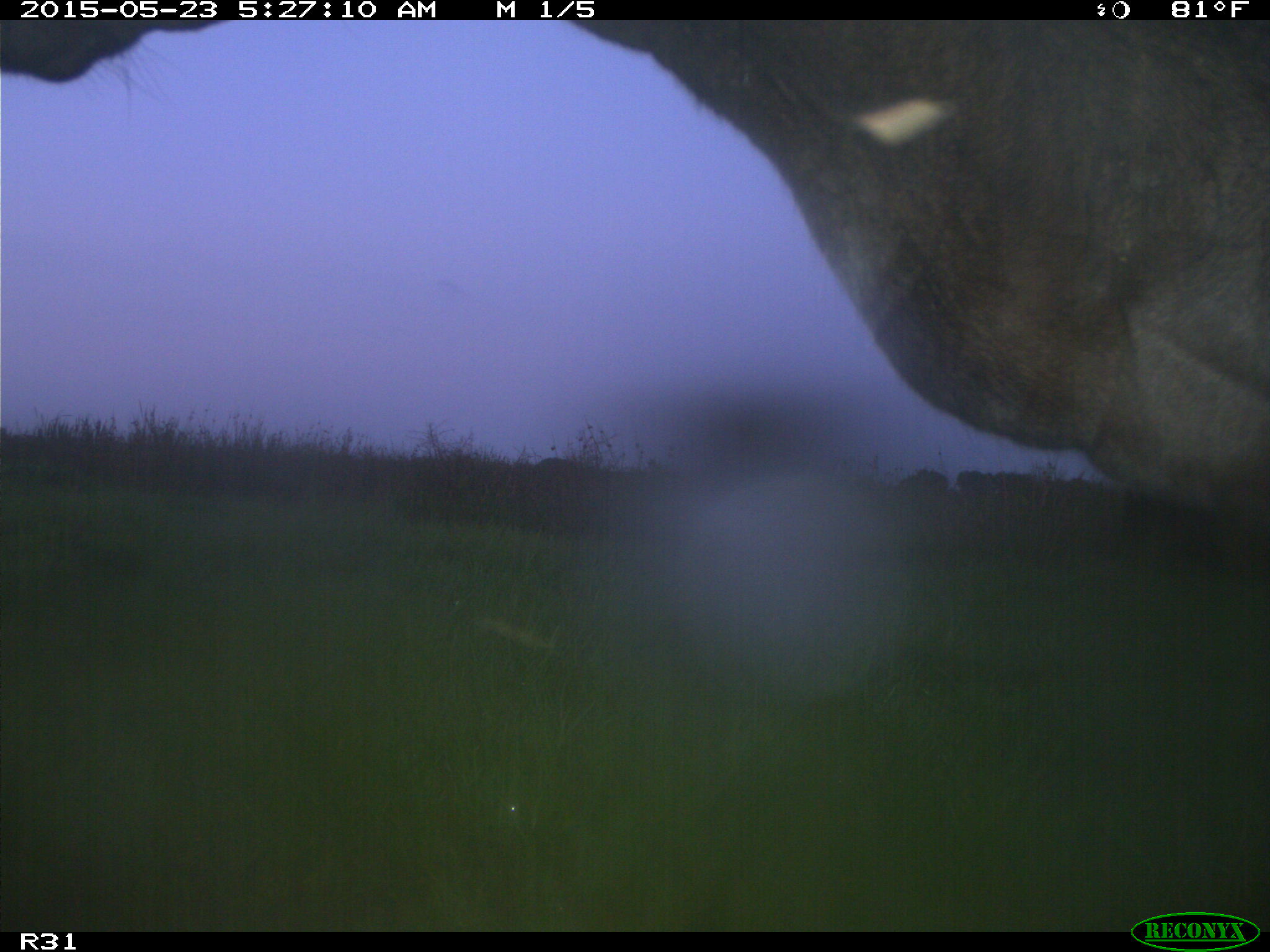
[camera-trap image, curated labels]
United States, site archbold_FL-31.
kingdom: Animalia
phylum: Chordata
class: Mammalia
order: Artiodactyla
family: Bovidae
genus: Bos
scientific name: Bos taurus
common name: domestic cow